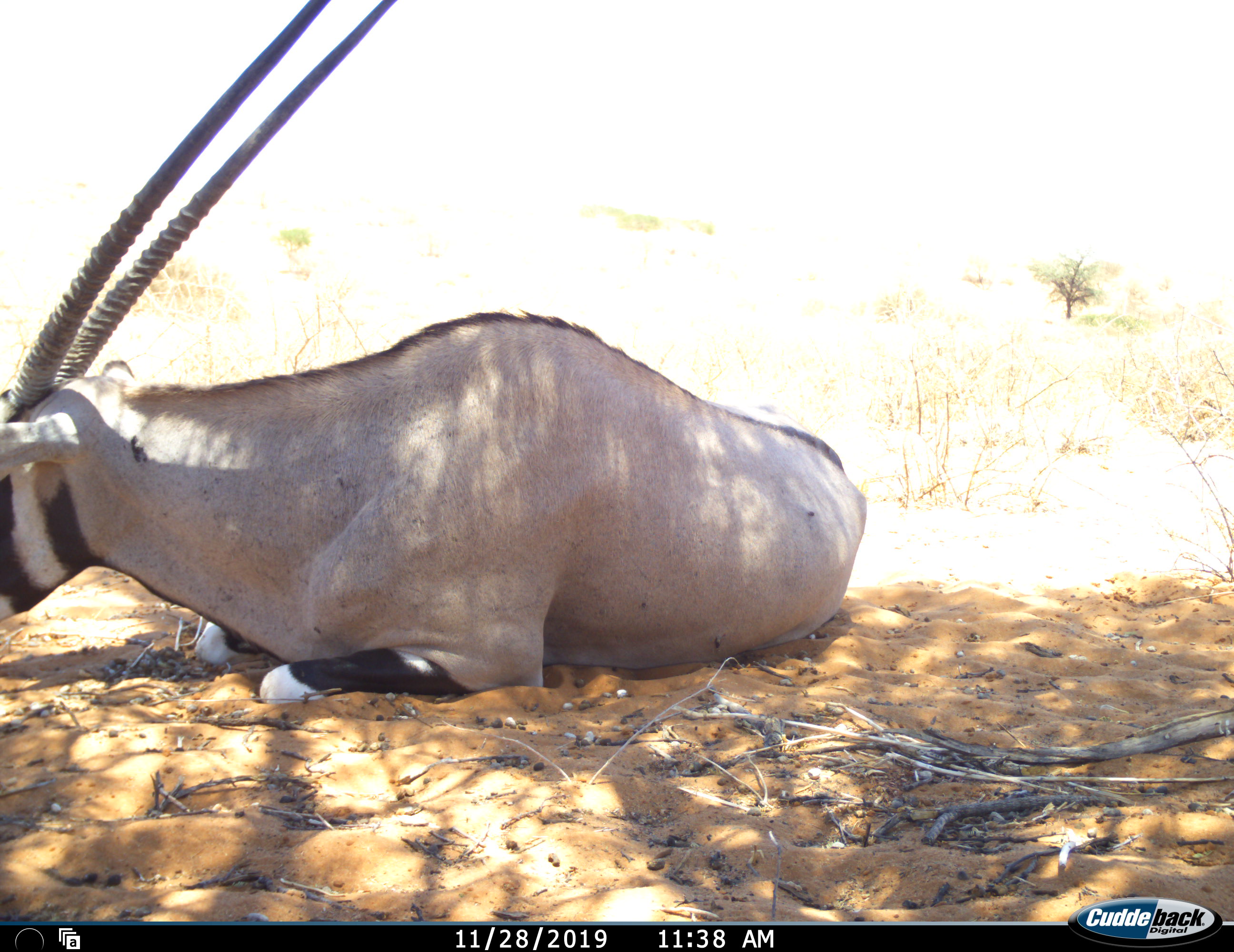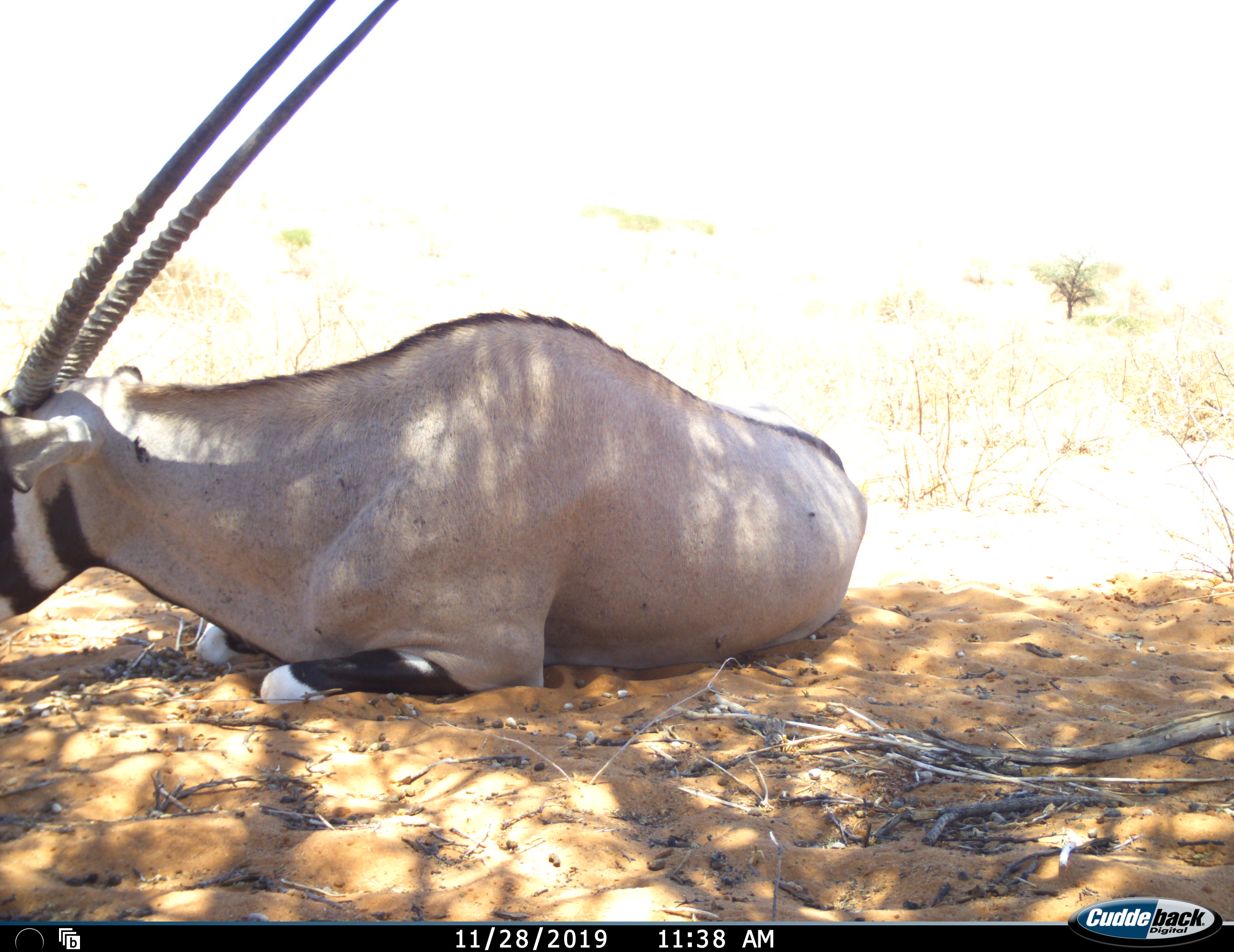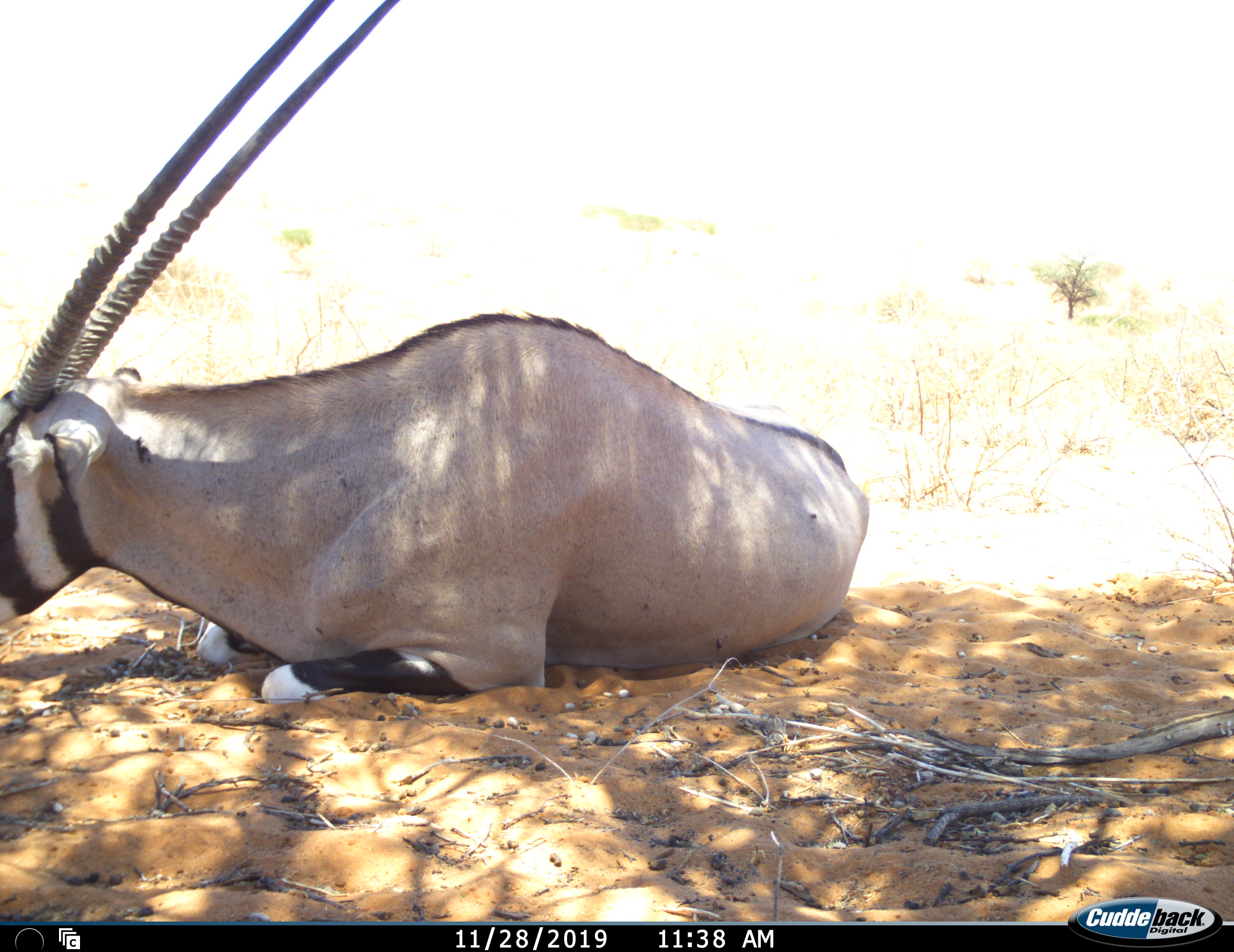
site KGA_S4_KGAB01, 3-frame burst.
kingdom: Animalia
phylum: Chordata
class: Mammalia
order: Artiodactyla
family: Bovidae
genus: Oryx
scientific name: Oryx gazella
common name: gemsbok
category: oryx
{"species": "oryx (gemsbok) (Oryx gazella)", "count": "1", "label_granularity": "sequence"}